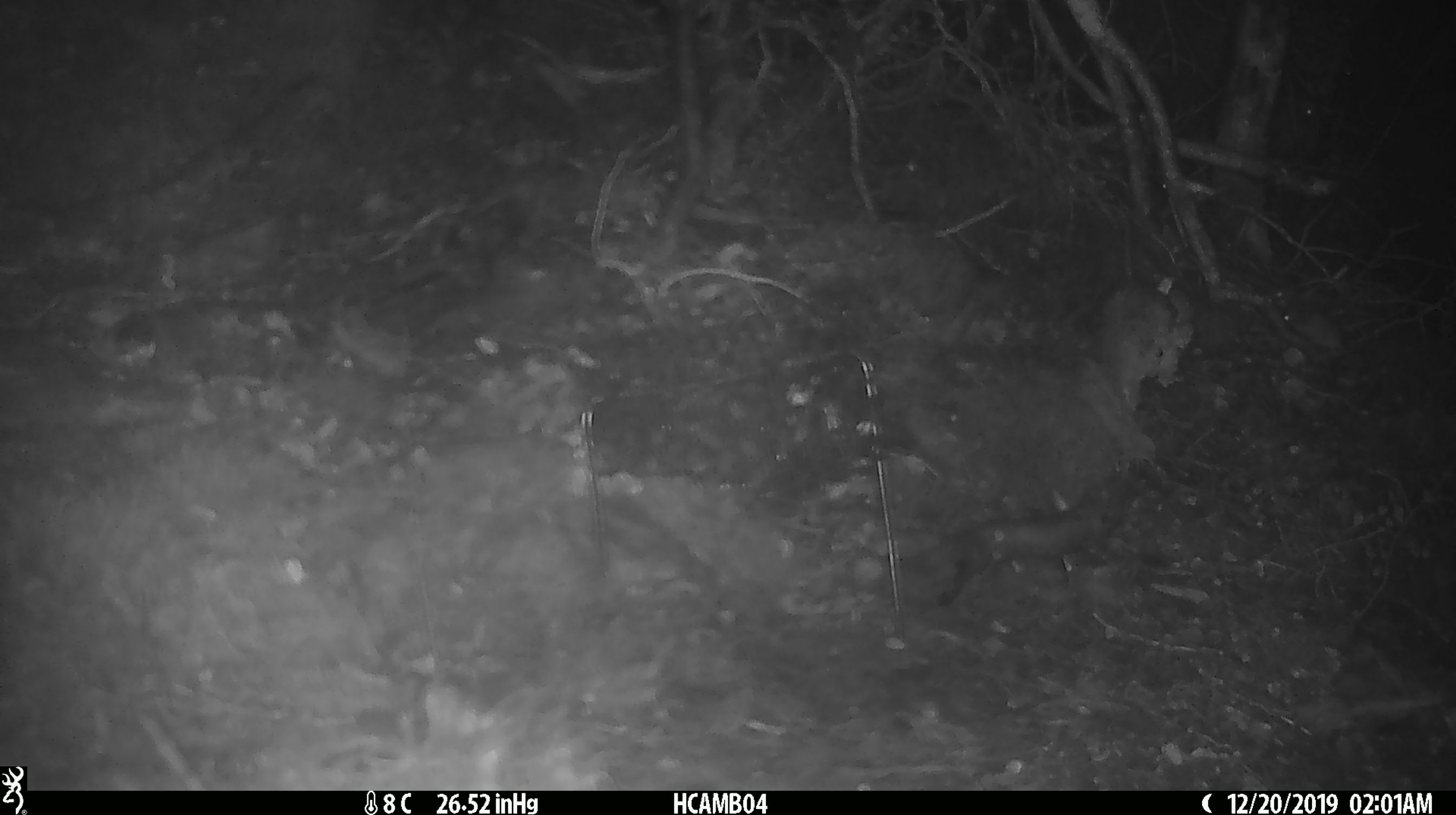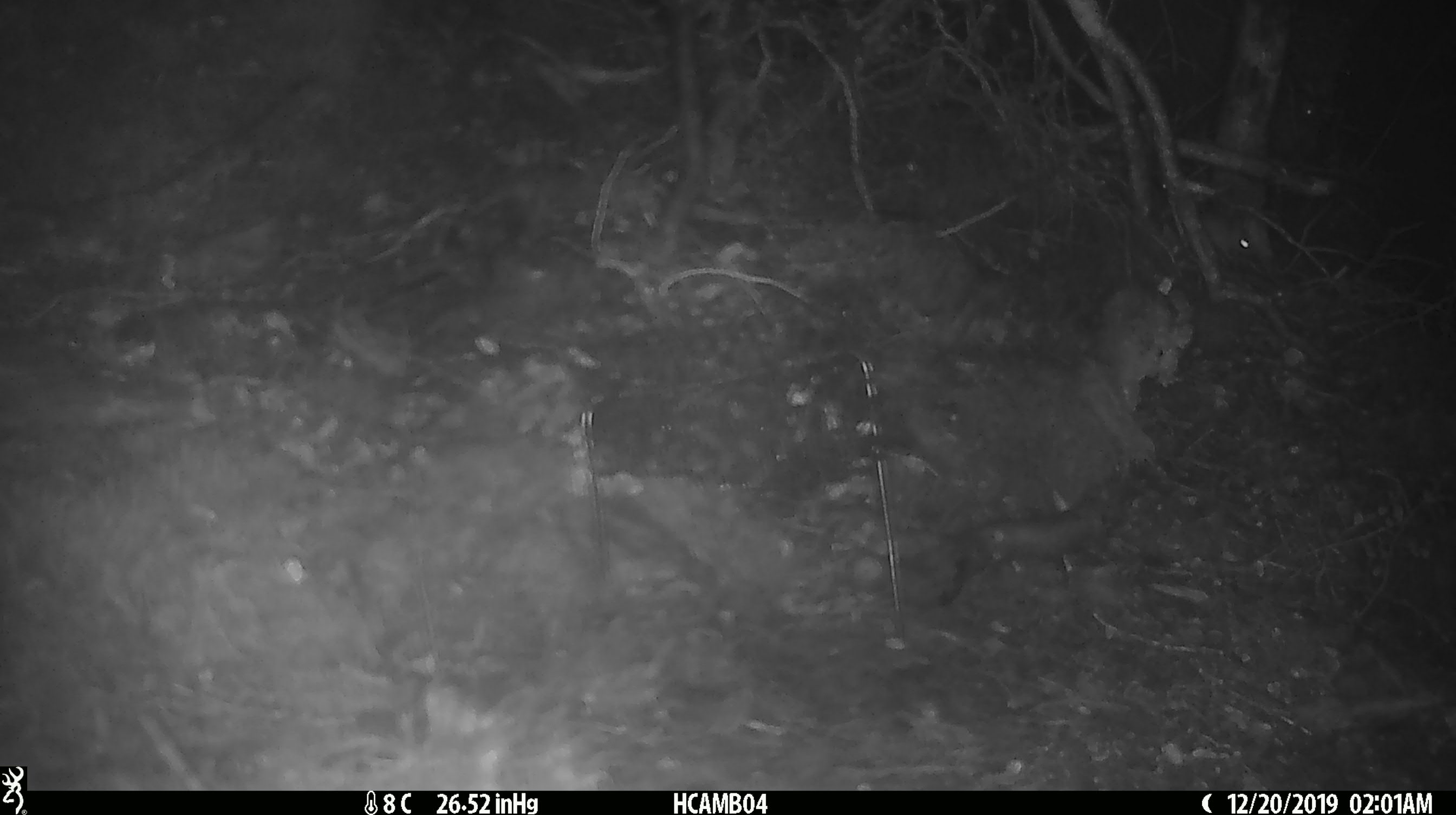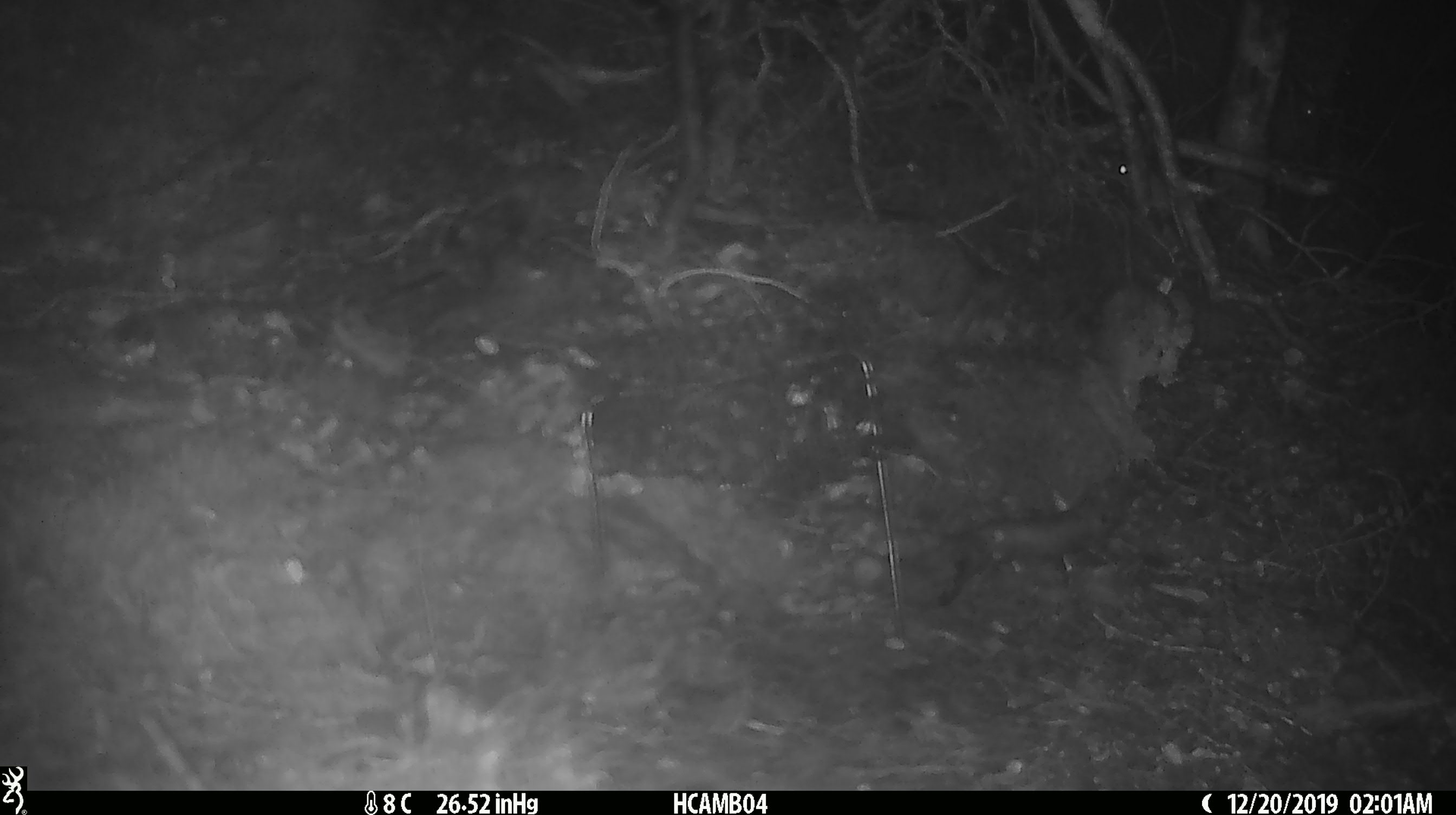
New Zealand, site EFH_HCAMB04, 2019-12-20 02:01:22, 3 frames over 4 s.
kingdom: Animalia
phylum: Chordata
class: Mammalia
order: Rodentia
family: Muridae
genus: Mus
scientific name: Mus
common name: mouse